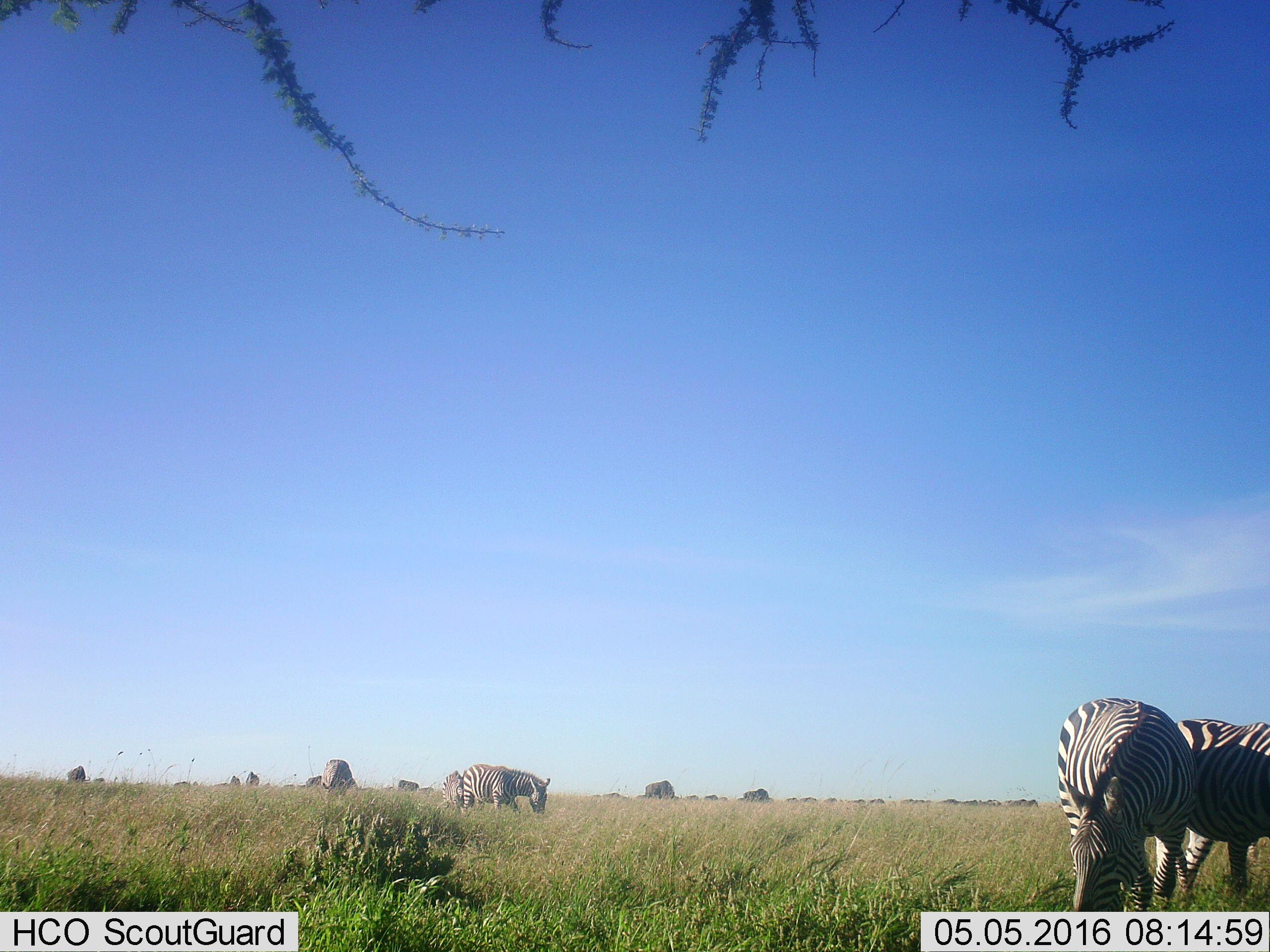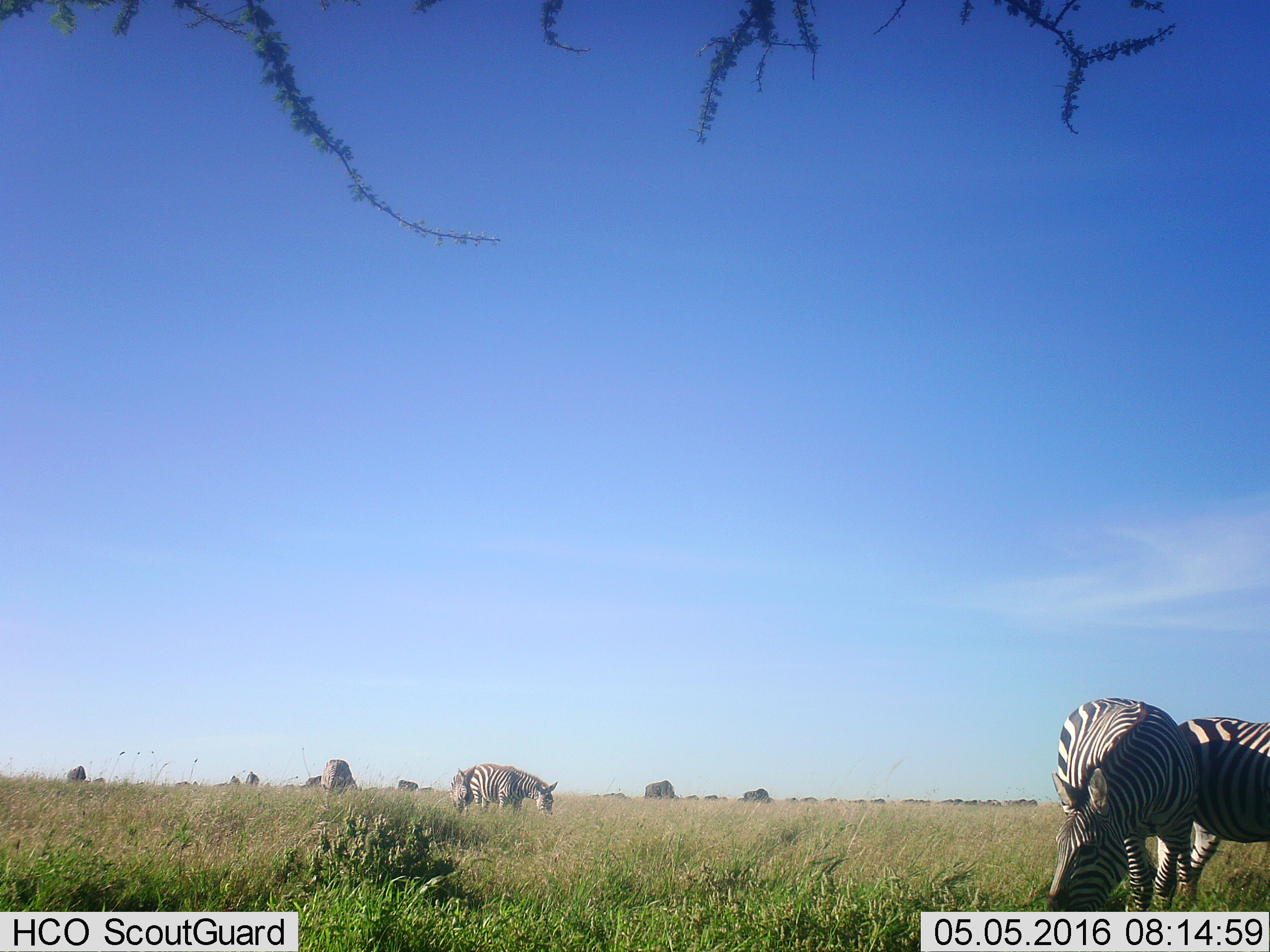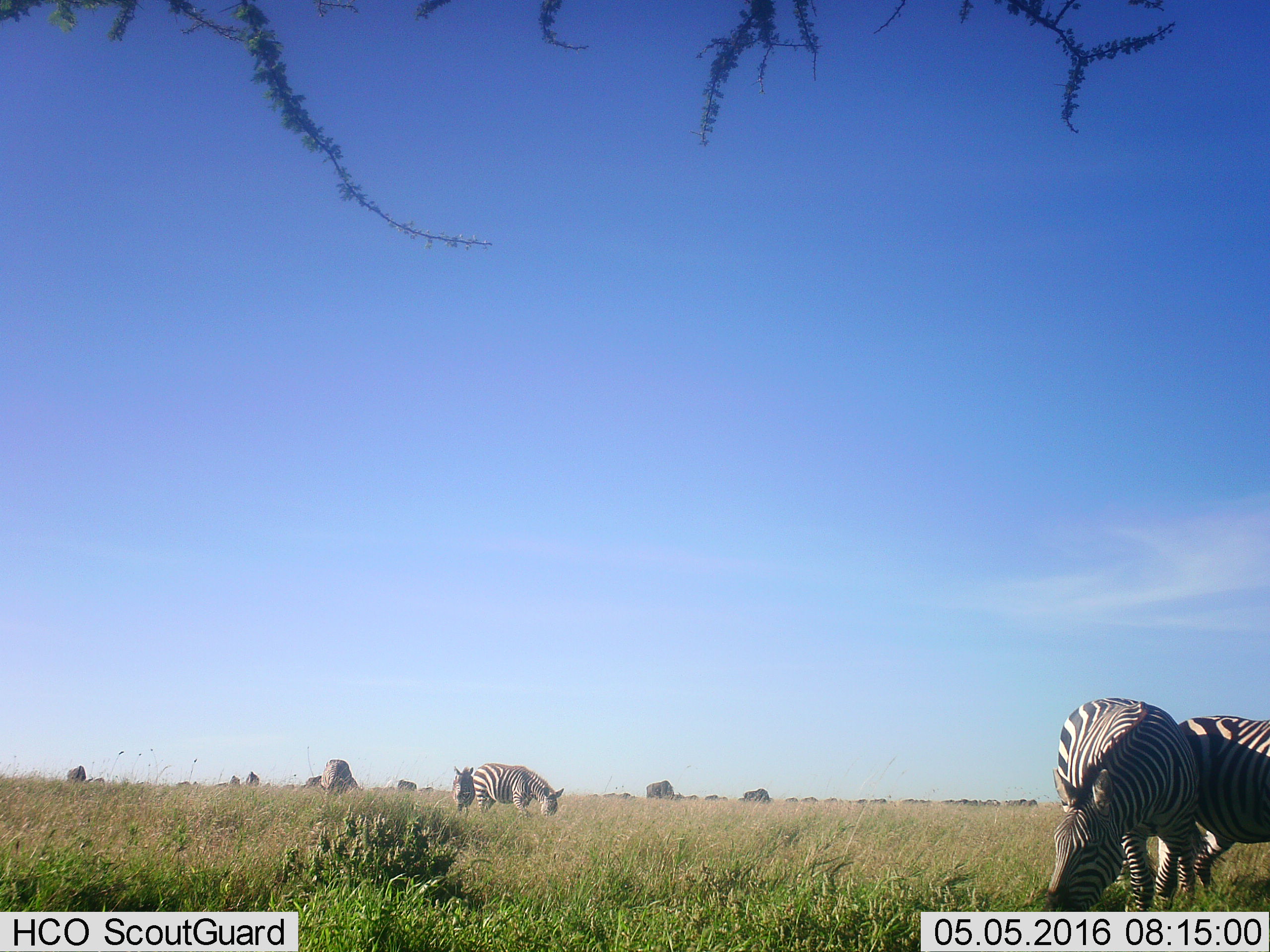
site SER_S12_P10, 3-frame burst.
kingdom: Animalia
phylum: Chordata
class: Mammalia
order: Perissodactyla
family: Equidae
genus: Equus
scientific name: Equus quagga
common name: plains zebra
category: zebraplains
Zebraplains (plains zebra) (Equus quagga), count 6. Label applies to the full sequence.